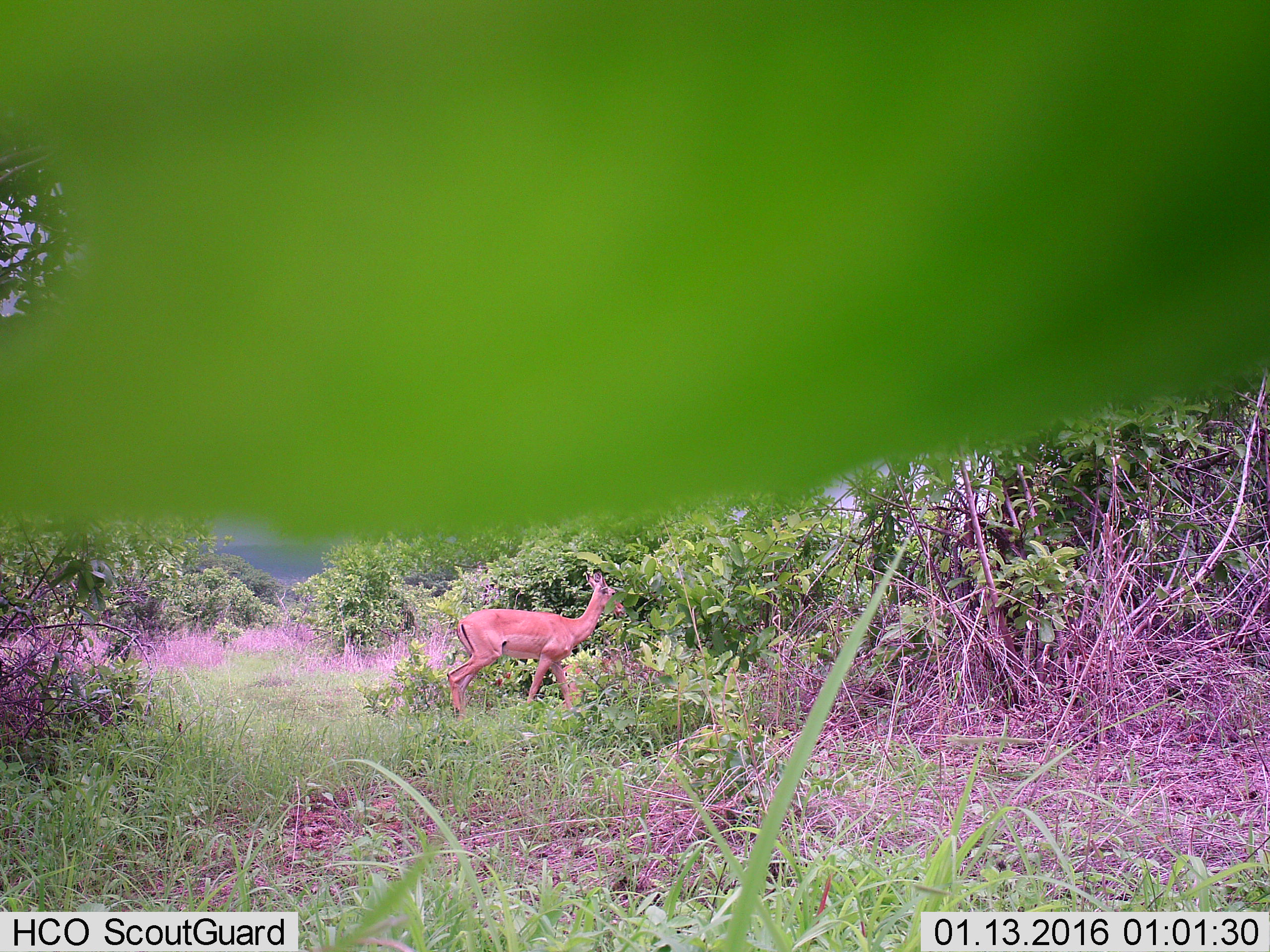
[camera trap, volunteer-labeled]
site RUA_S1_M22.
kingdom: Animalia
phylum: Chordata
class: Mammalia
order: Artiodactyla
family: Bovidae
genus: Aepyceros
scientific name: Aepyceros melampus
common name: impala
Impala (Aepyceros melampus), count 1. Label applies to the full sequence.